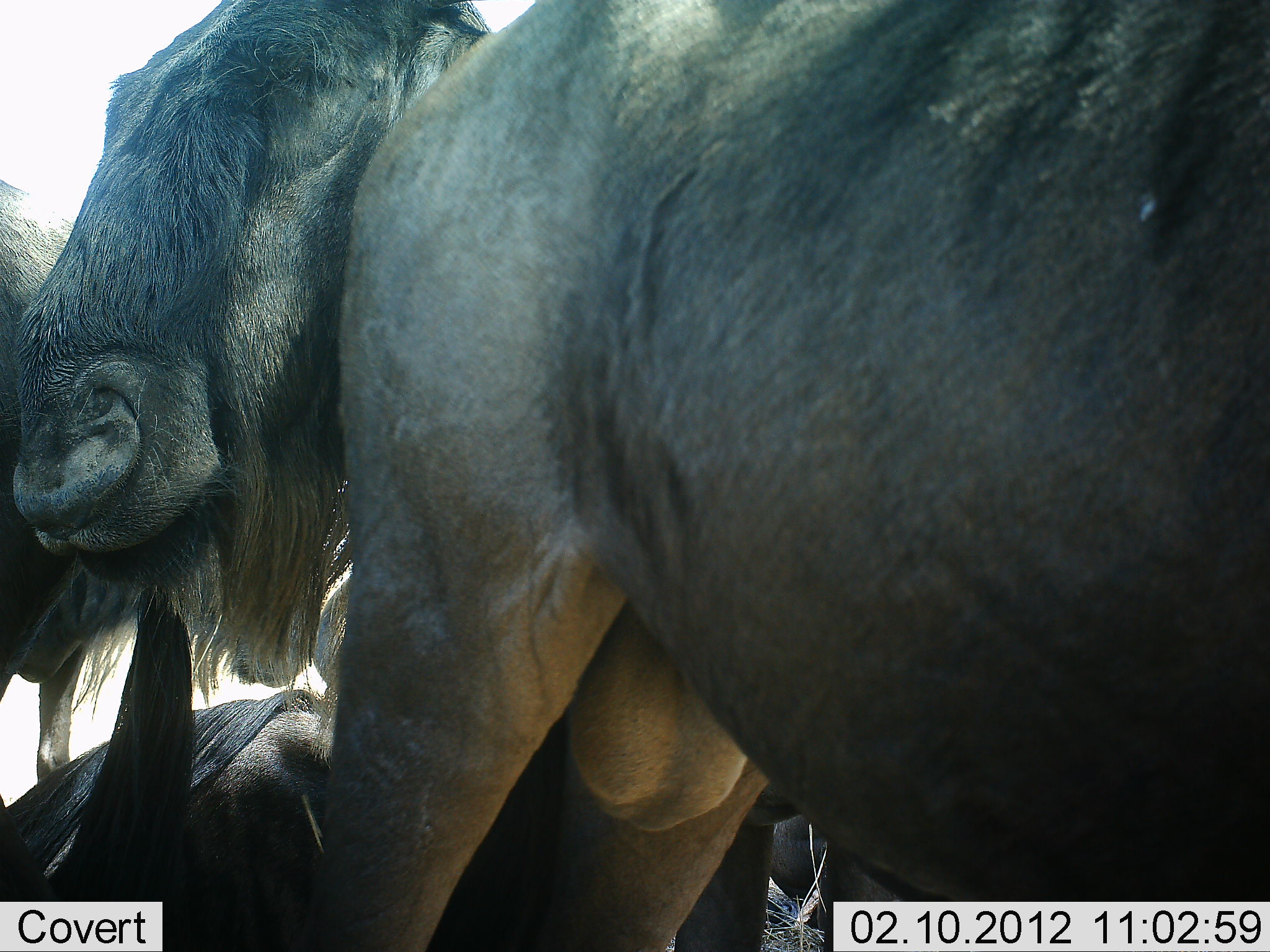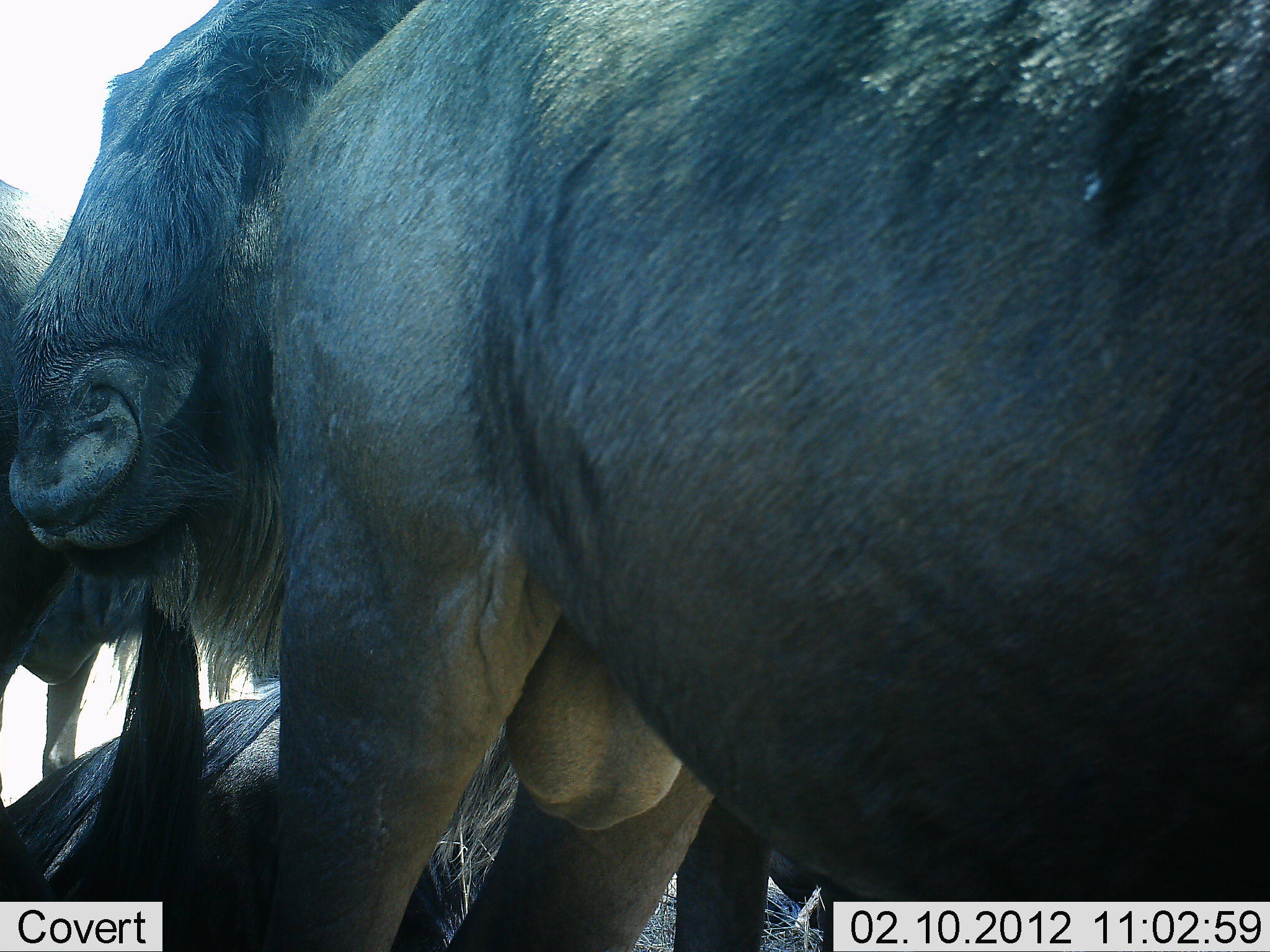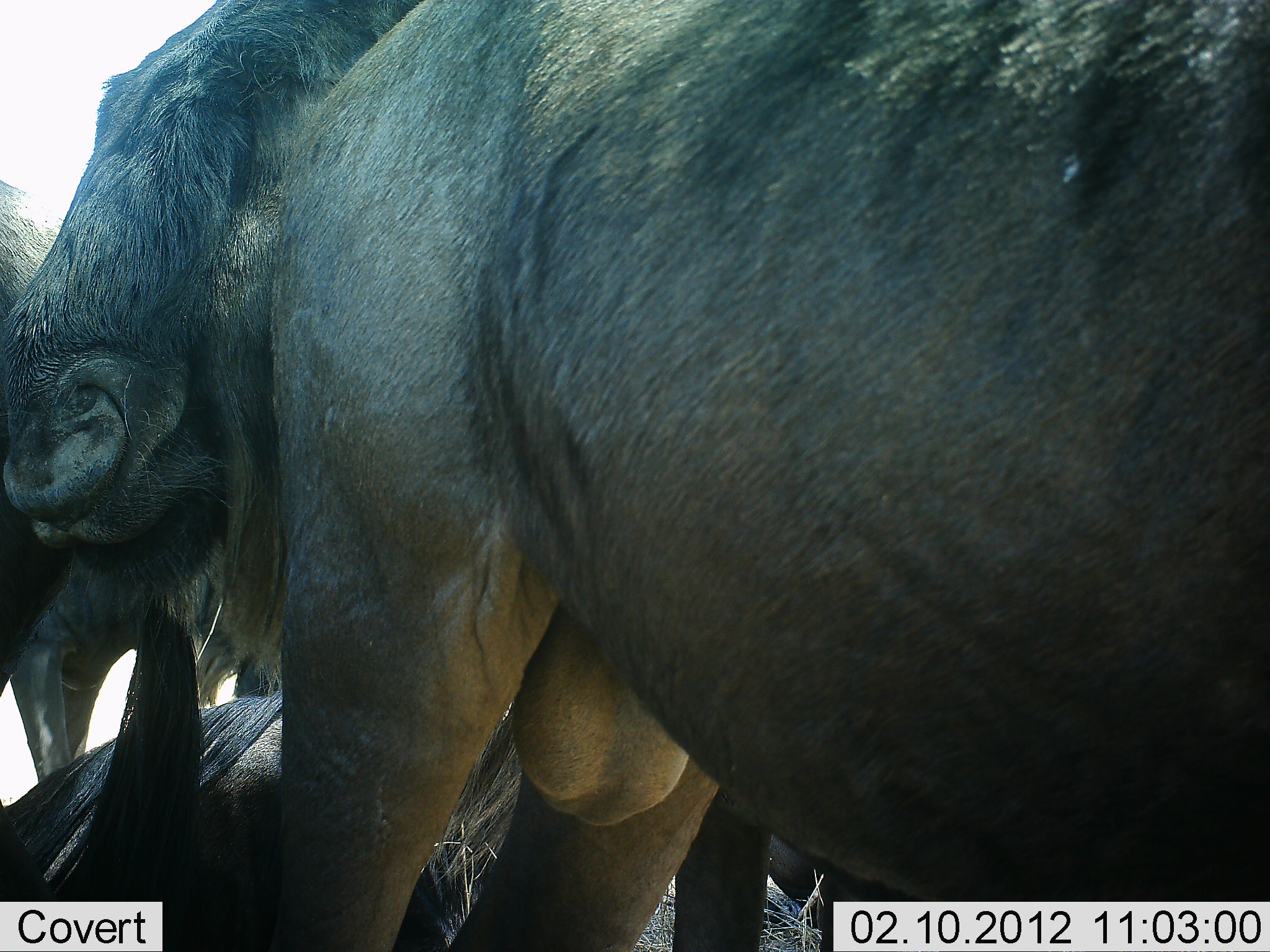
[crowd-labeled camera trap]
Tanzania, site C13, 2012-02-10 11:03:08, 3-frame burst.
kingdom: Animalia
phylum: Chordata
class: Mammalia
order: Artiodactyla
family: Bovidae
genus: Connochaetes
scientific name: Connochaetes taurinus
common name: blue wildebeest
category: wildebeest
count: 4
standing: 83%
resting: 67%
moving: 0%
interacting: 11%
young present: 0%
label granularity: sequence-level